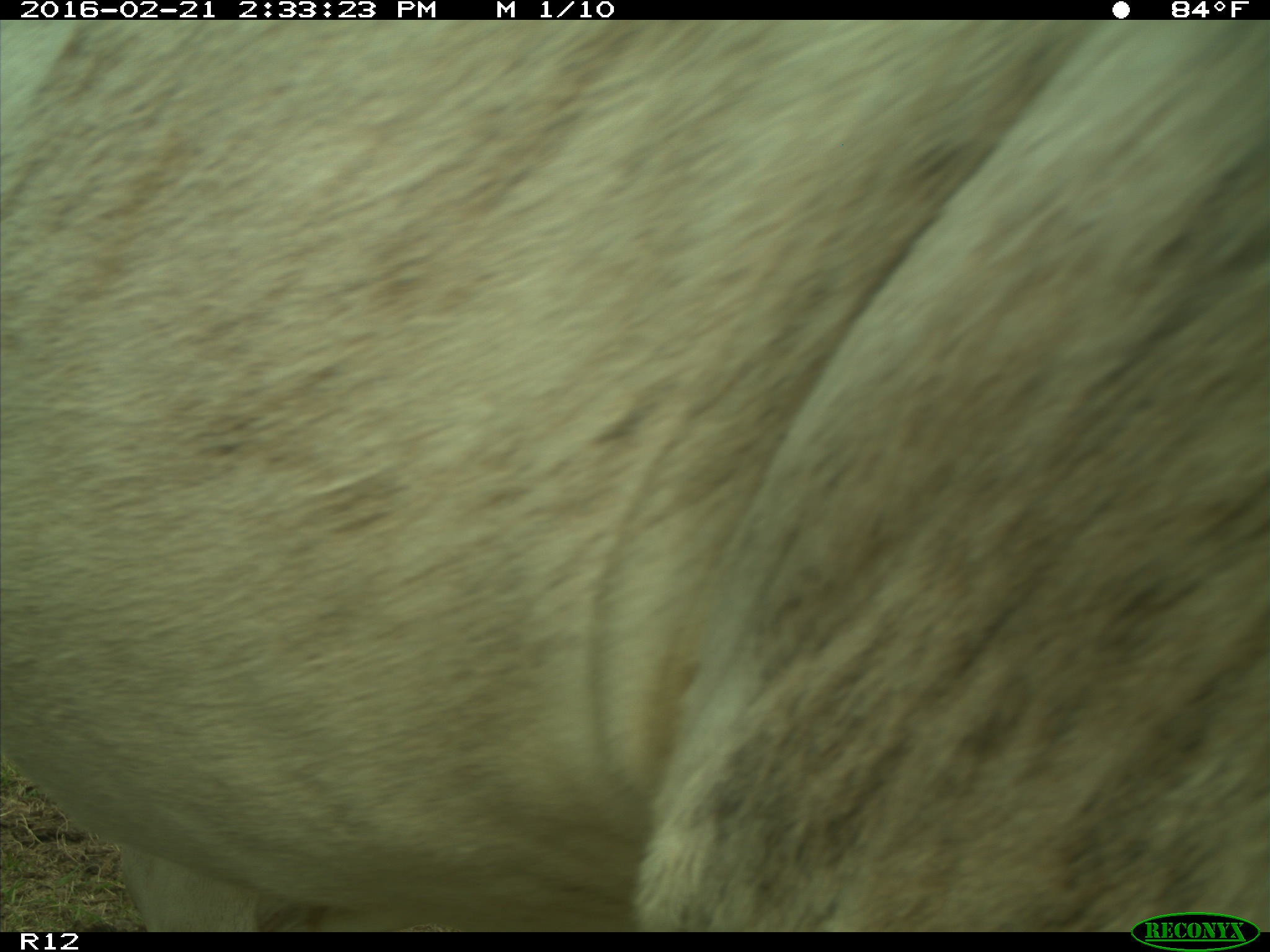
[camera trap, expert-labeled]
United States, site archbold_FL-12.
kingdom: Animalia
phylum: Chordata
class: Mammalia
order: Artiodactyla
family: Bovidae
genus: Bos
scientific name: Bos taurus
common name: domestic cow